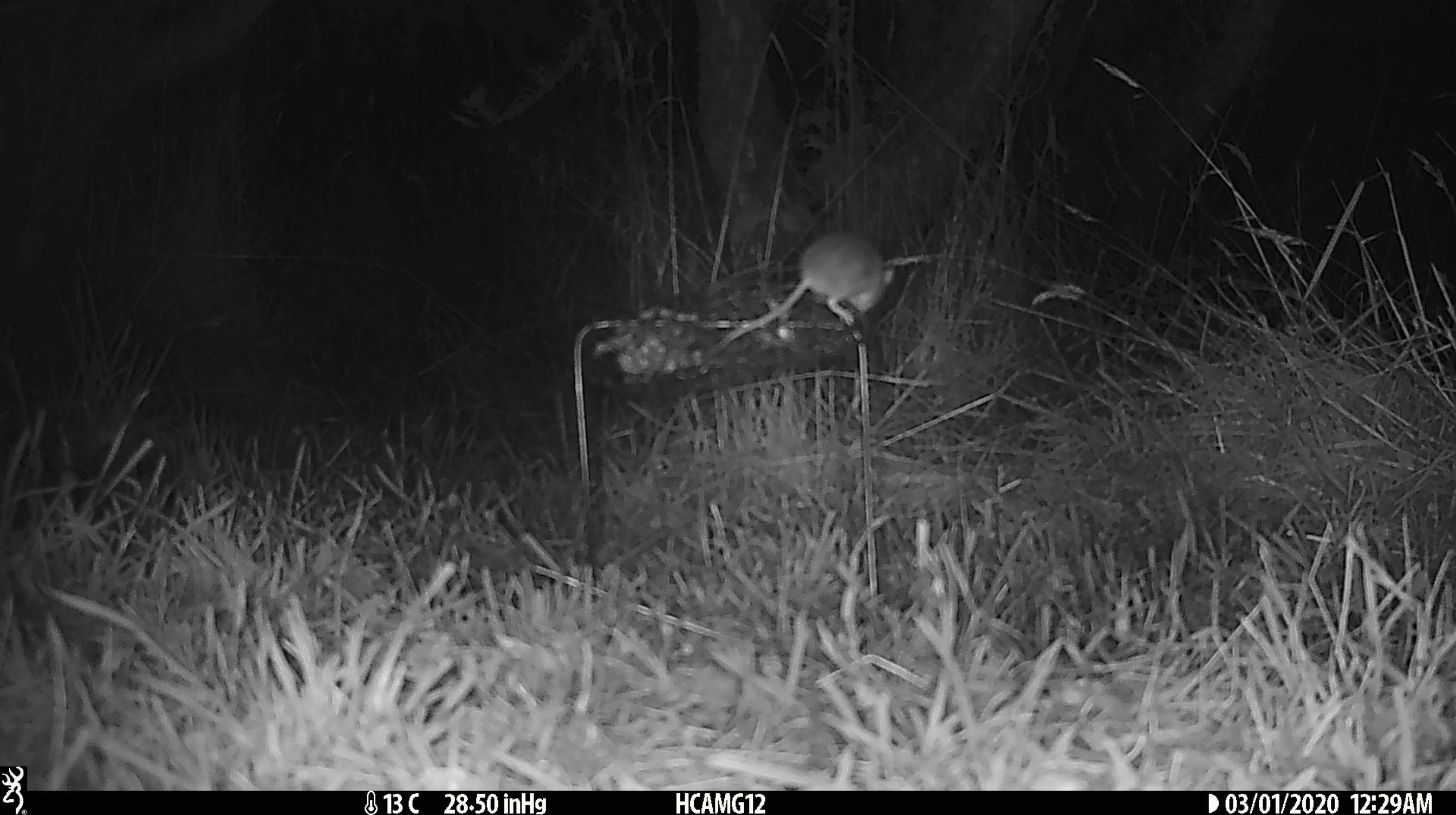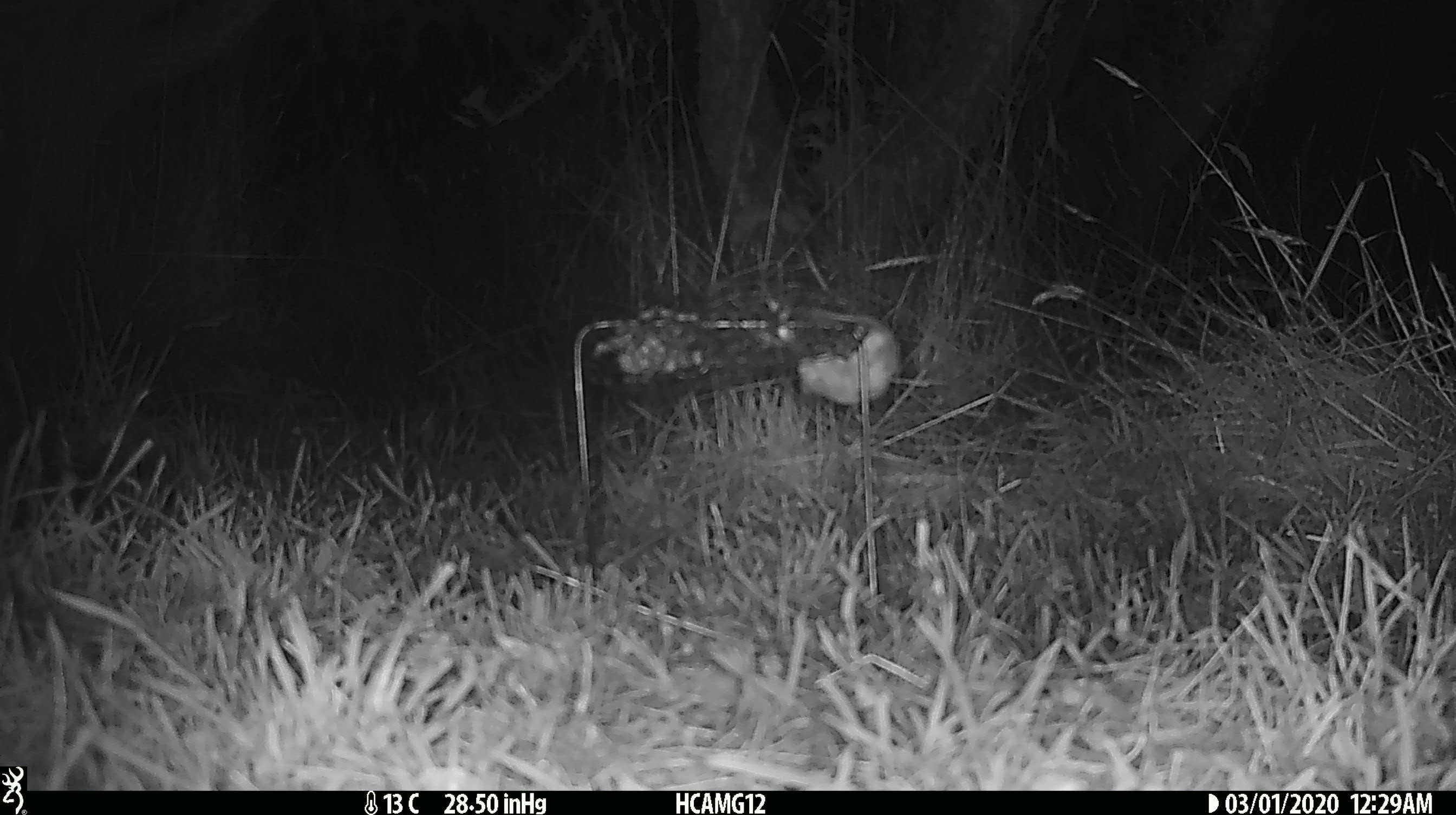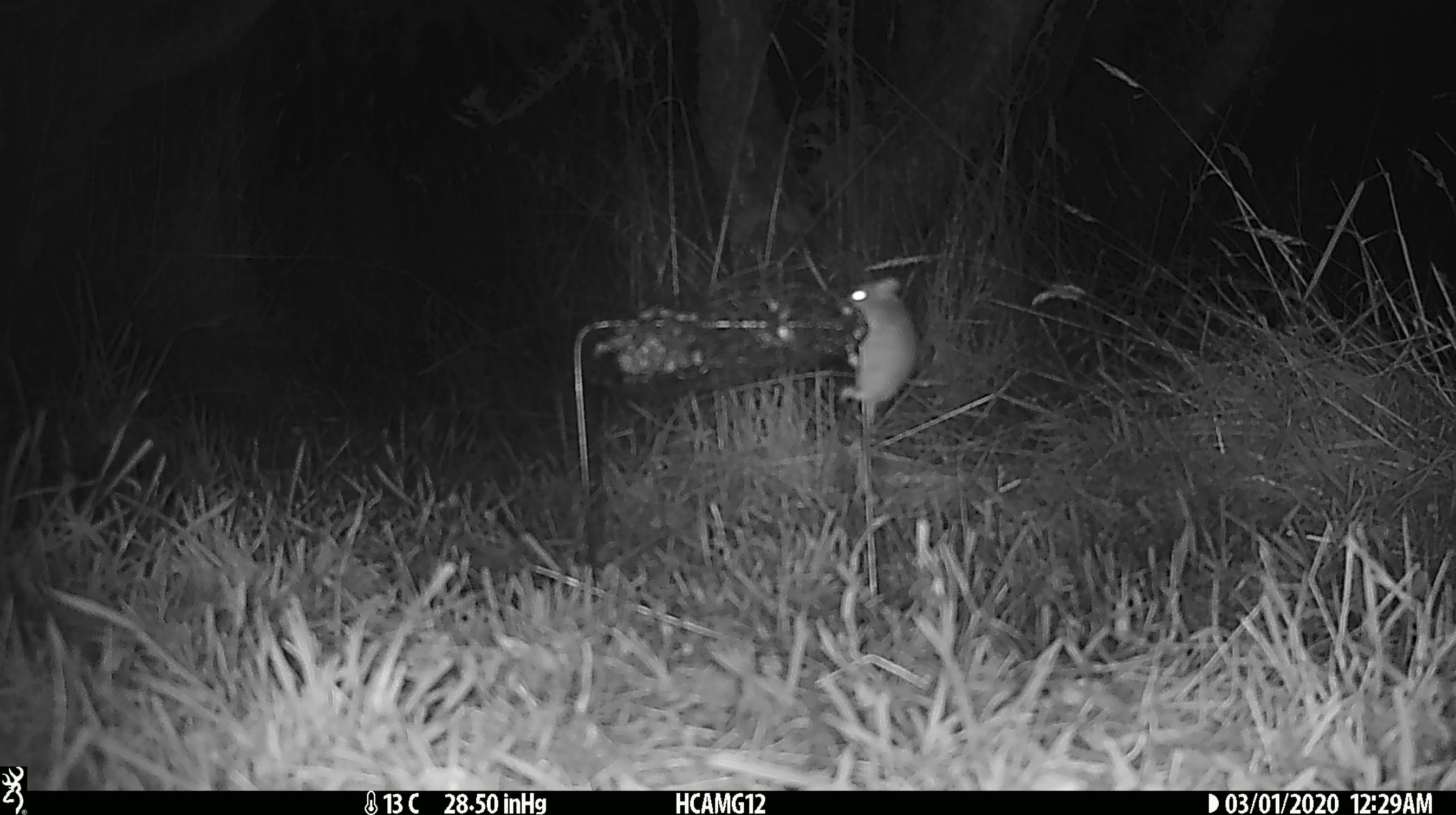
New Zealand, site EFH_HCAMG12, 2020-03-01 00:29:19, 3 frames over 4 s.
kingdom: Animalia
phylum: Chordata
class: Mammalia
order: Rodentia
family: Muridae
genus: Mus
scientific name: Mus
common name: mouse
Mouse (Mus).